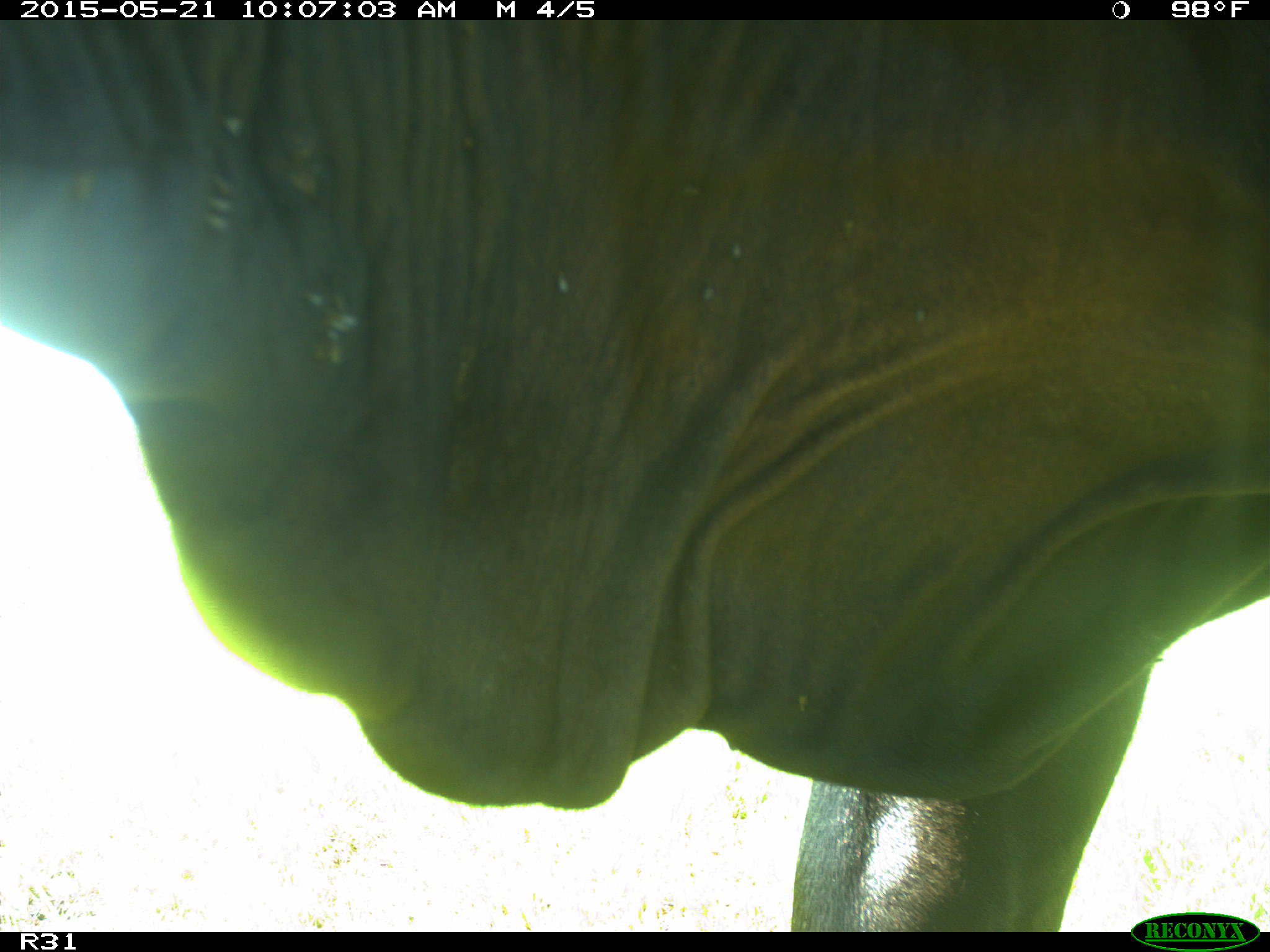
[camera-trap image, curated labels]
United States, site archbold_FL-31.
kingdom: Animalia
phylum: Chordata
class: Mammalia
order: Artiodactyla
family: Bovidae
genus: Bos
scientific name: Bos taurus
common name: domestic cow